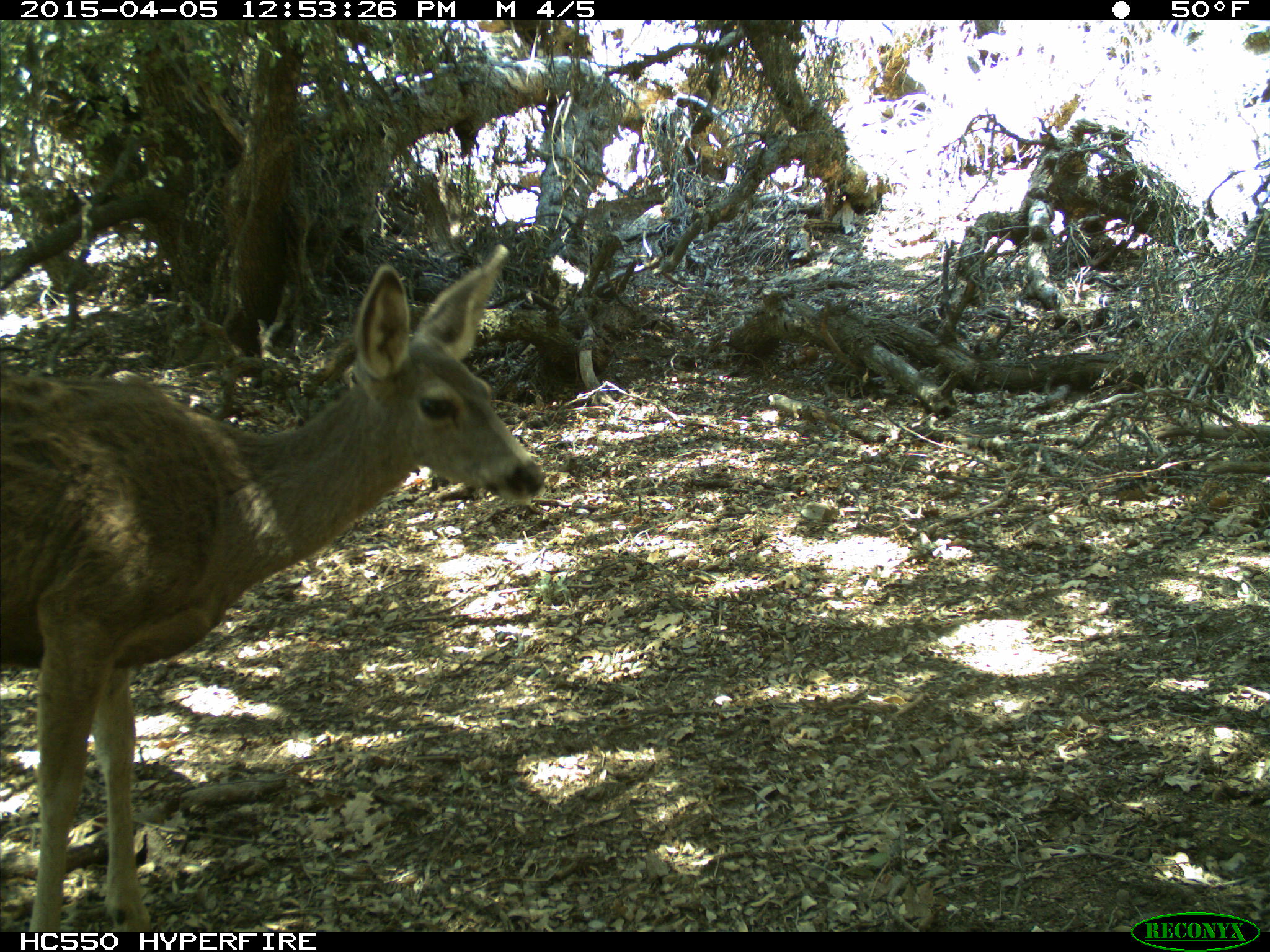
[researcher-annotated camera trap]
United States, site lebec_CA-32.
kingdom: Animalia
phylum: Chordata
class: Mammalia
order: Artiodactyla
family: Cervidae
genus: Odocoileus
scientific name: Odocoileus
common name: deer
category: unidentified deer